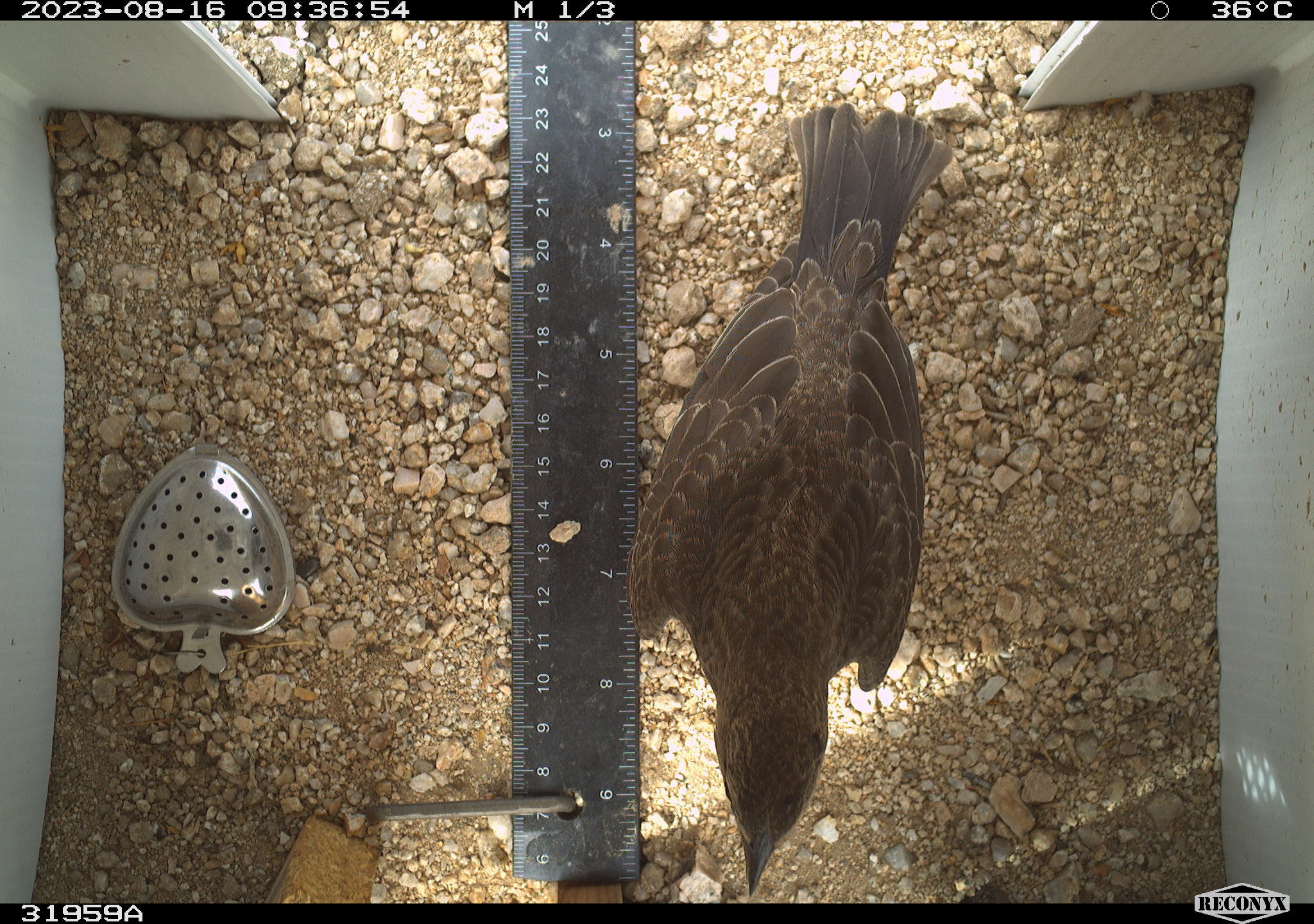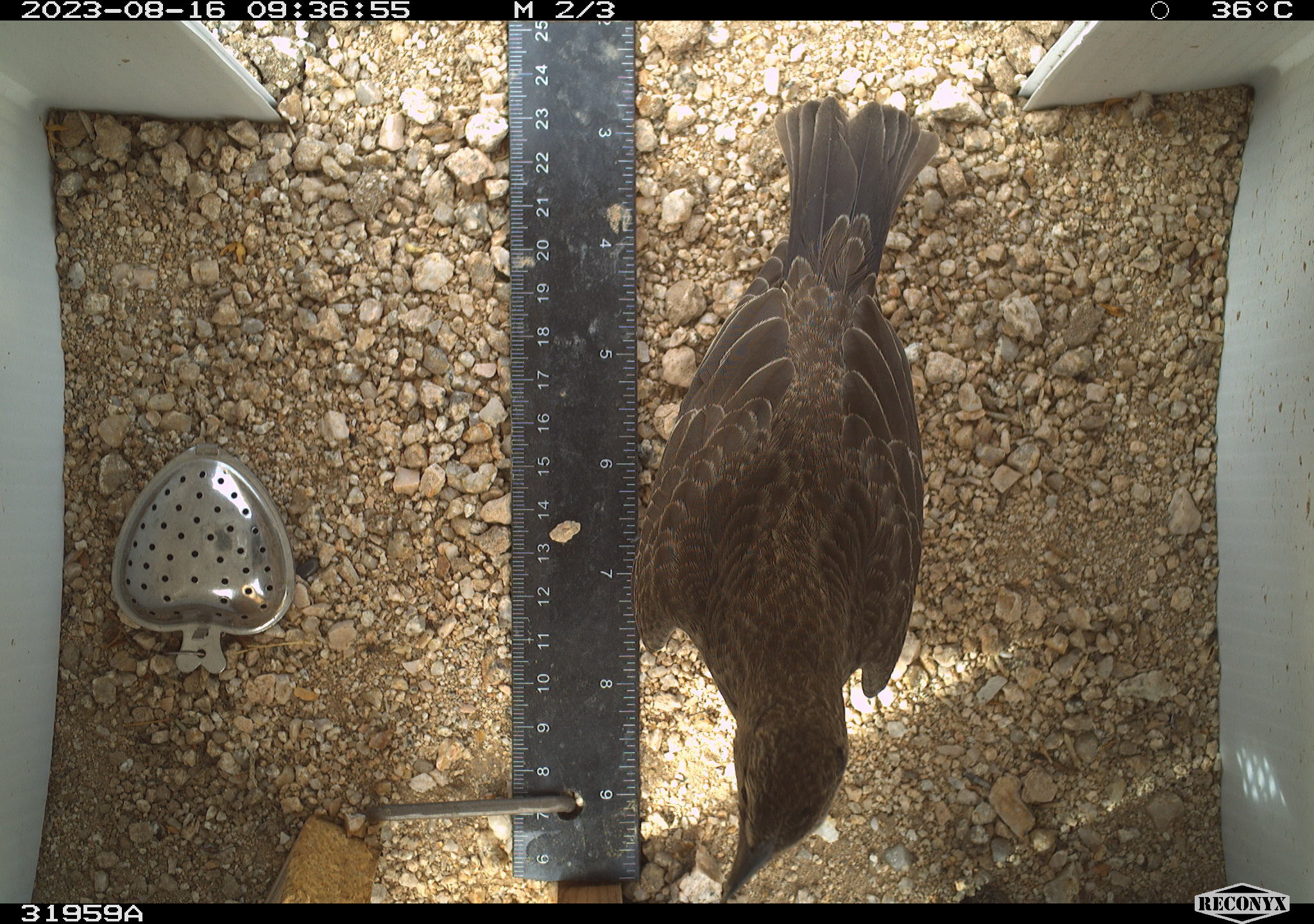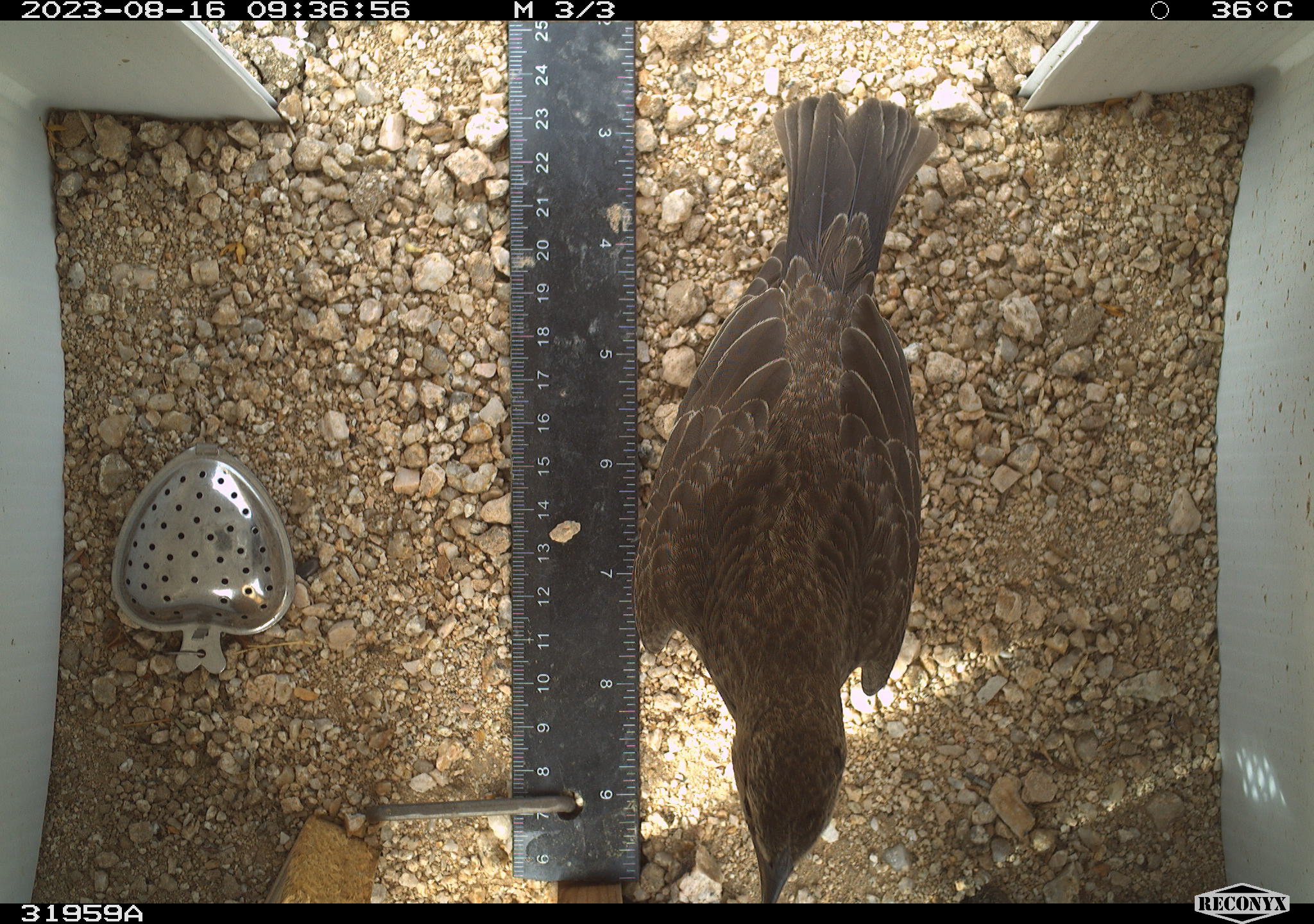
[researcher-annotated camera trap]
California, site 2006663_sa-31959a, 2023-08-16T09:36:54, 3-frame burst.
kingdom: Animalia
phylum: Chordata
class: Aves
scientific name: Aves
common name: bird